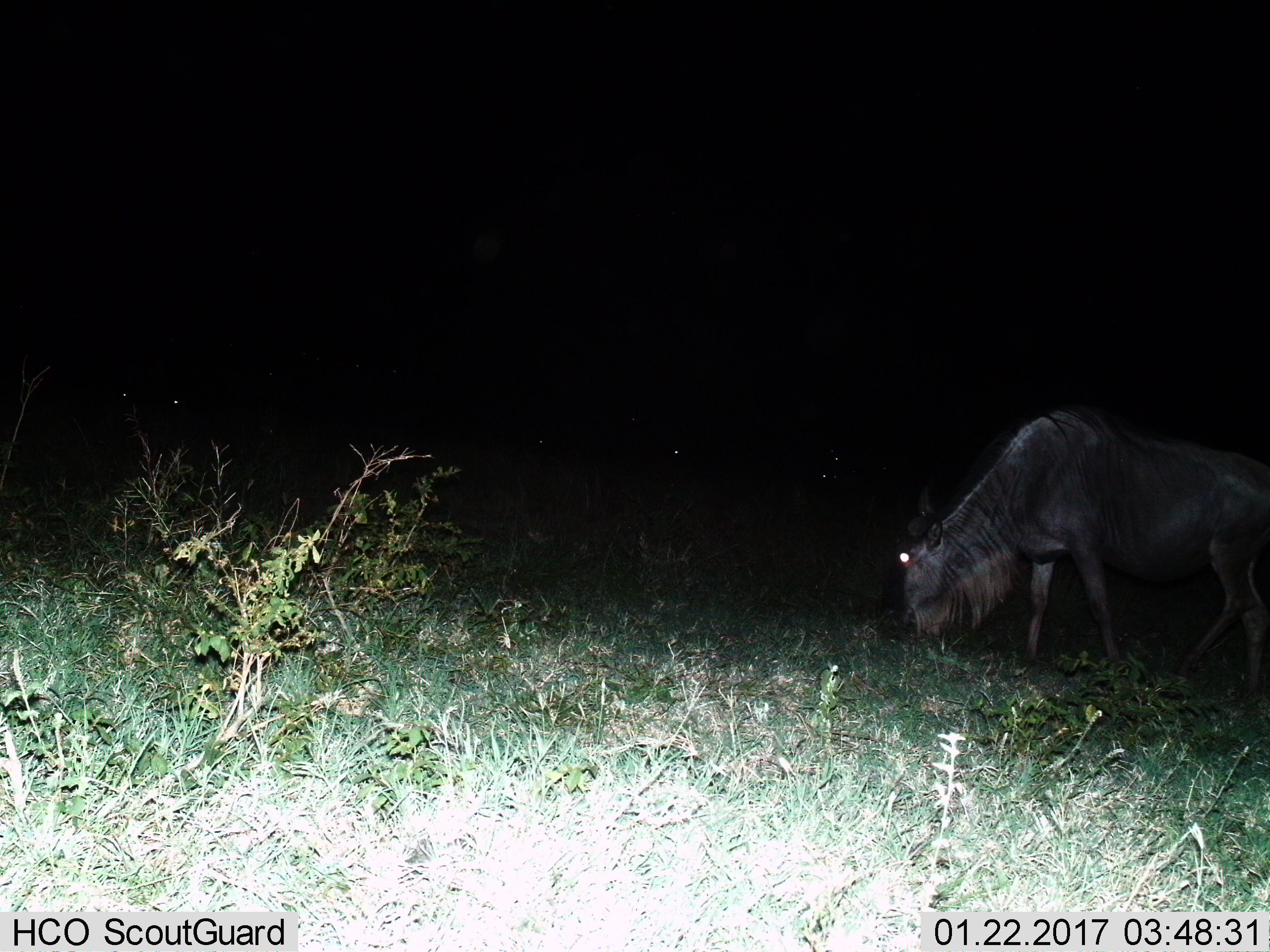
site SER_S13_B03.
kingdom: Animalia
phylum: Chordata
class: Mammalia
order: Artiodactyla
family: Bovidae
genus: Connochaetes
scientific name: Connochaetes taurinus taurinus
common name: blue wildebeest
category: wildebeestblue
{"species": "wildebeestblue (blue wildebeest) (Connochaetes taurinus taurinus)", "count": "1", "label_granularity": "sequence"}